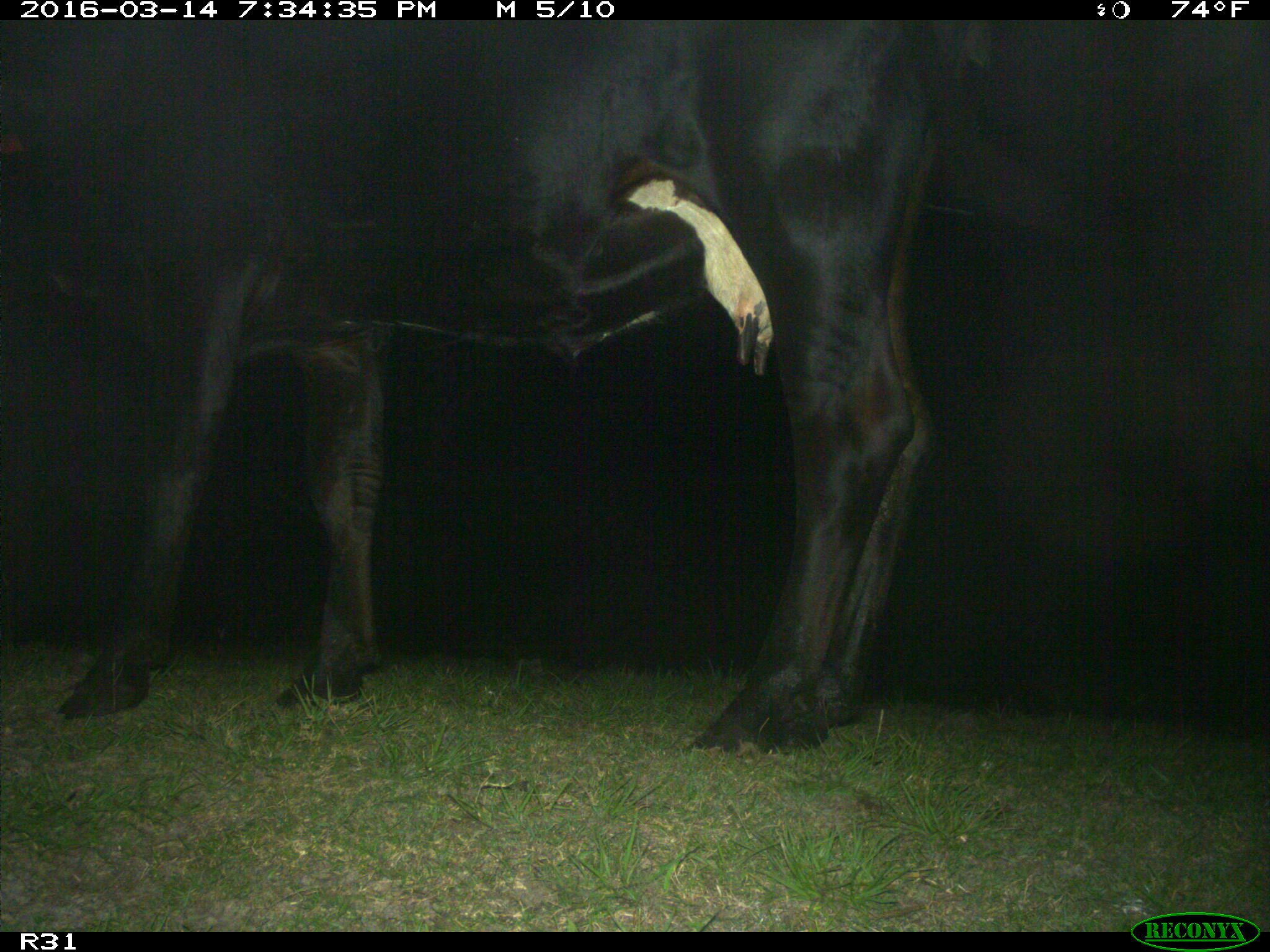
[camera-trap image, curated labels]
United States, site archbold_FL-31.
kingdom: Animalia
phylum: Chordata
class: Mammalia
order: Artiodactyla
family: Bovidae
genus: Bos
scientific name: Bos taurus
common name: domestic cow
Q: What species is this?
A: Bos taurus (domestic cow).